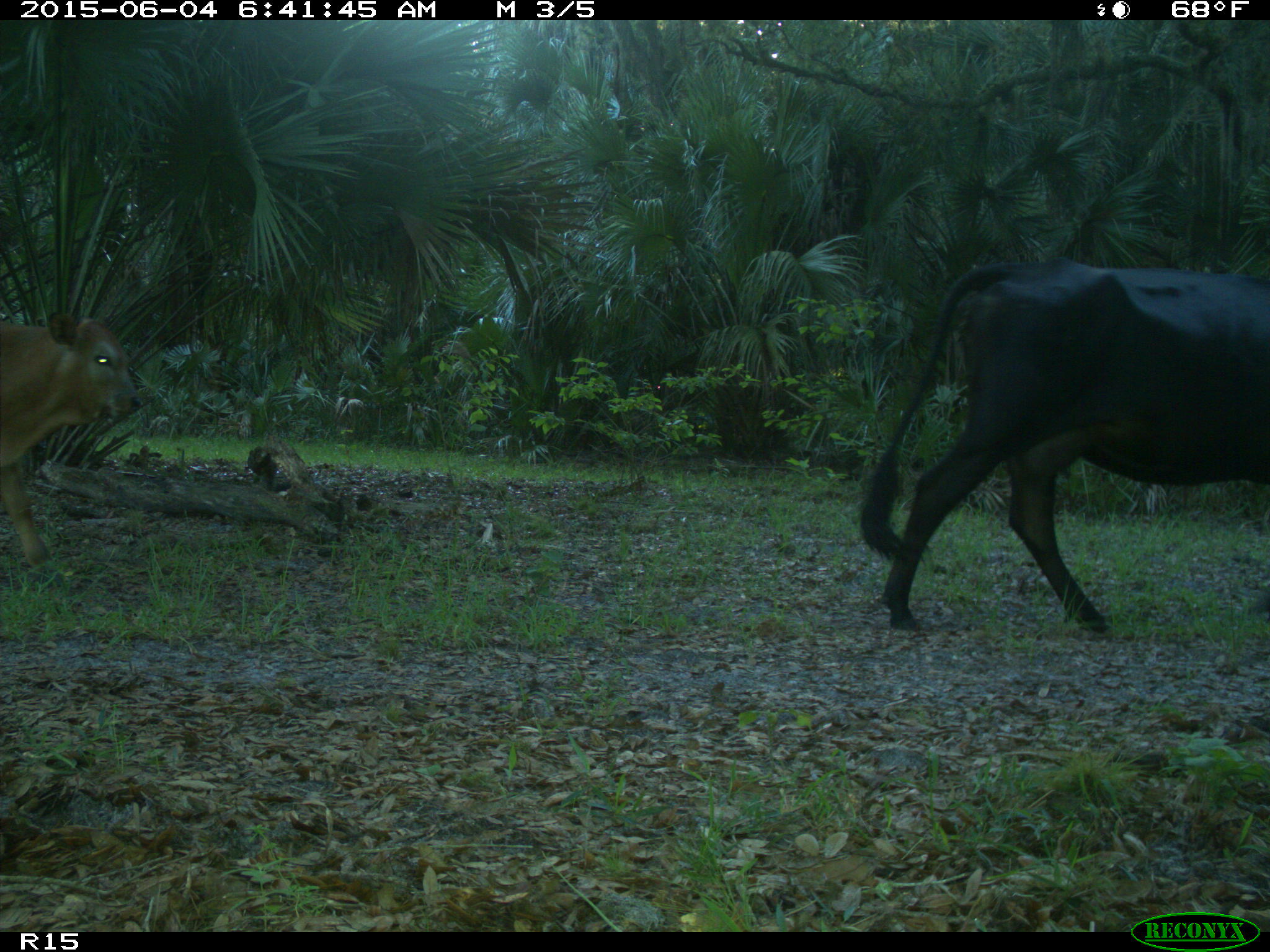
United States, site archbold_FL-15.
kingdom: Animalia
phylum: Chordata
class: Mammalia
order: Artiodactyla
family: Bovidae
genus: Bos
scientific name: Bos taurus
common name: domestic cow